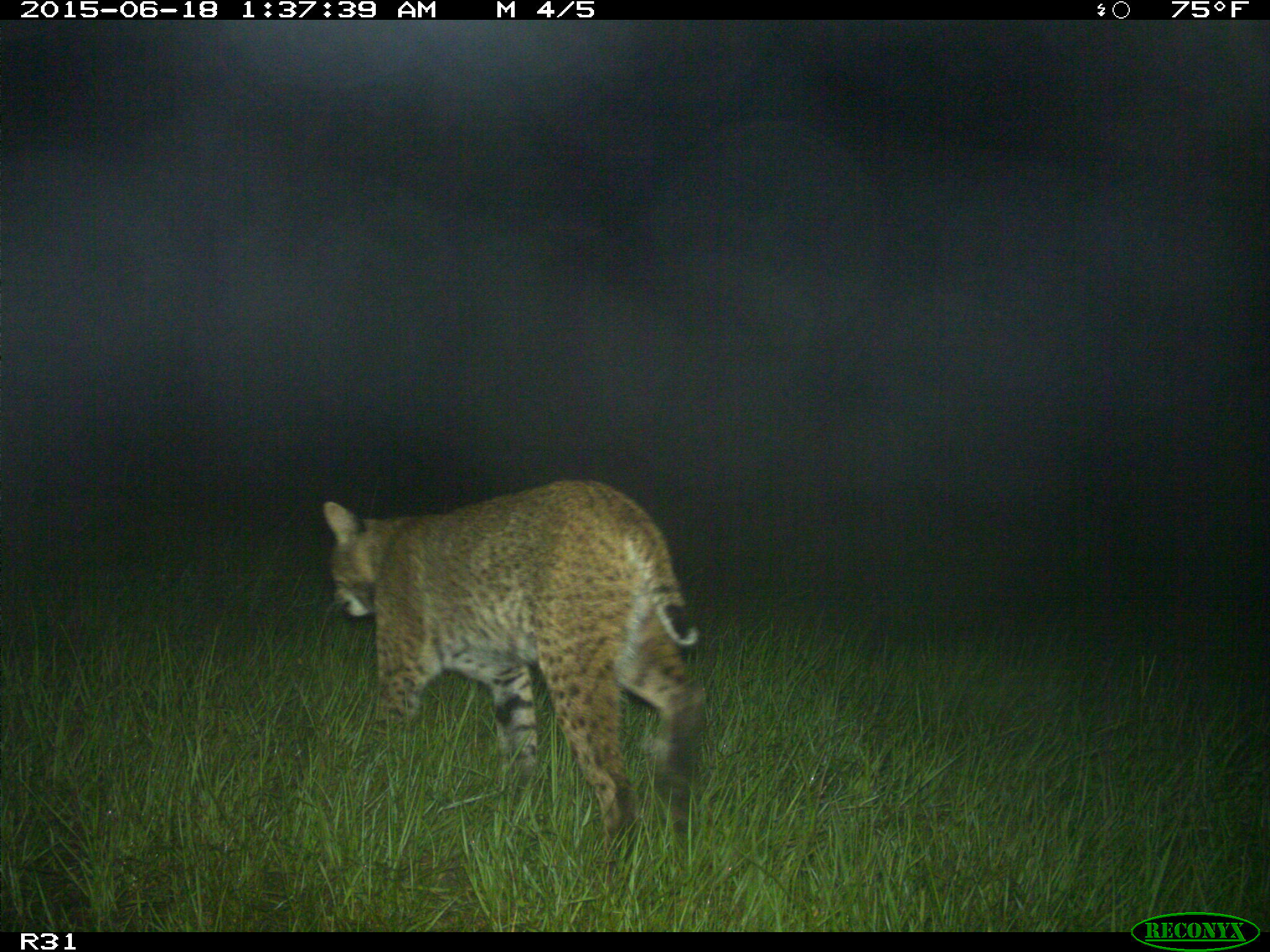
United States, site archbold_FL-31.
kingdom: Animalia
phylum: Chordata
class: Mammalia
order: Carnivora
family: Felidae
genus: Lynx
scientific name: Lynx rufus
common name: bobcat